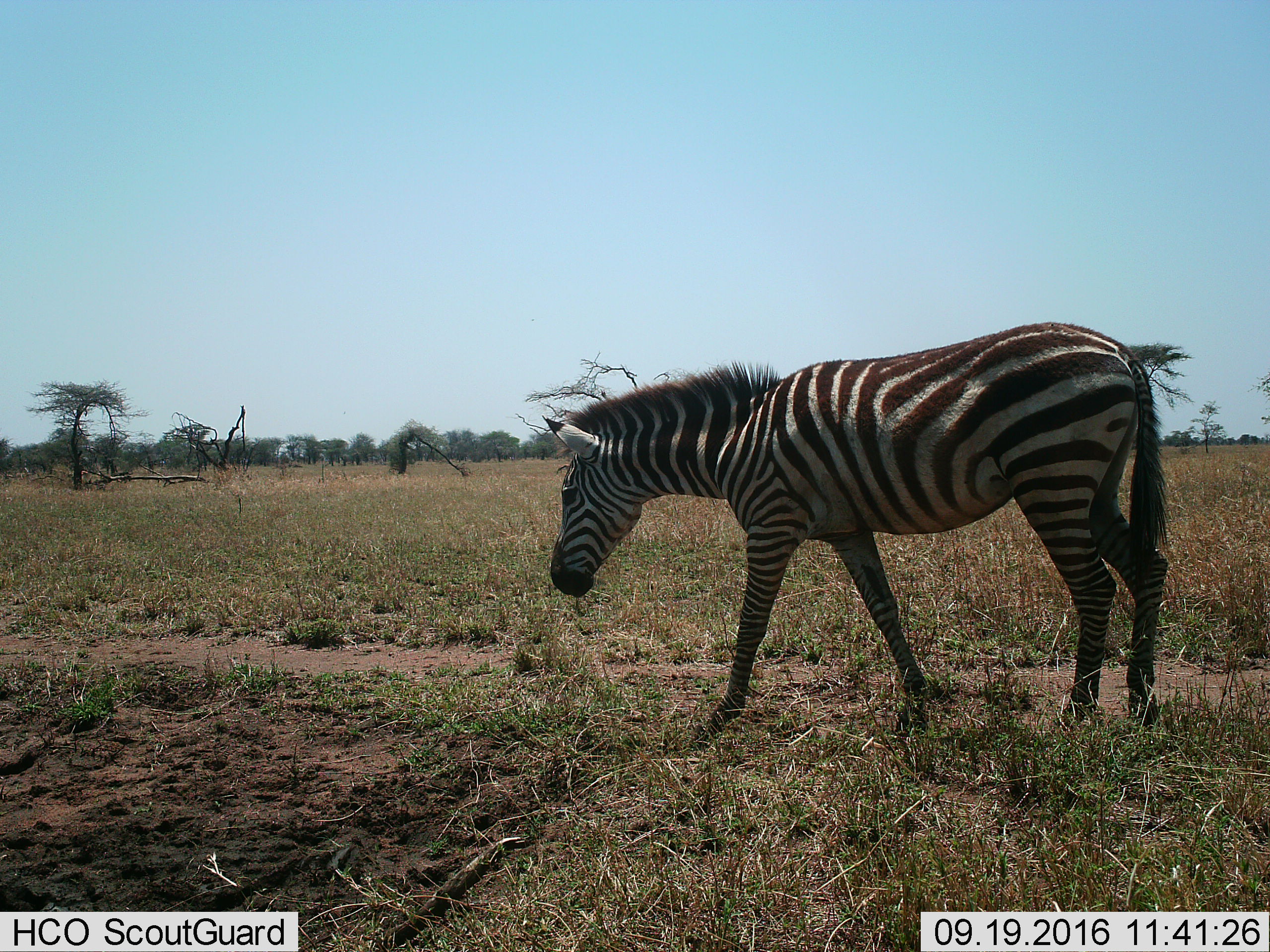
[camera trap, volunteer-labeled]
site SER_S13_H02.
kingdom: Animalia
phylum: Chordata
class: Mammalia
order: Perissodactyla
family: Equidae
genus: Equus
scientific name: Equus quagga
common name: plains zebra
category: zebraplains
Zebraplains (plains zebra) (Equus quagga), count 1. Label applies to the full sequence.